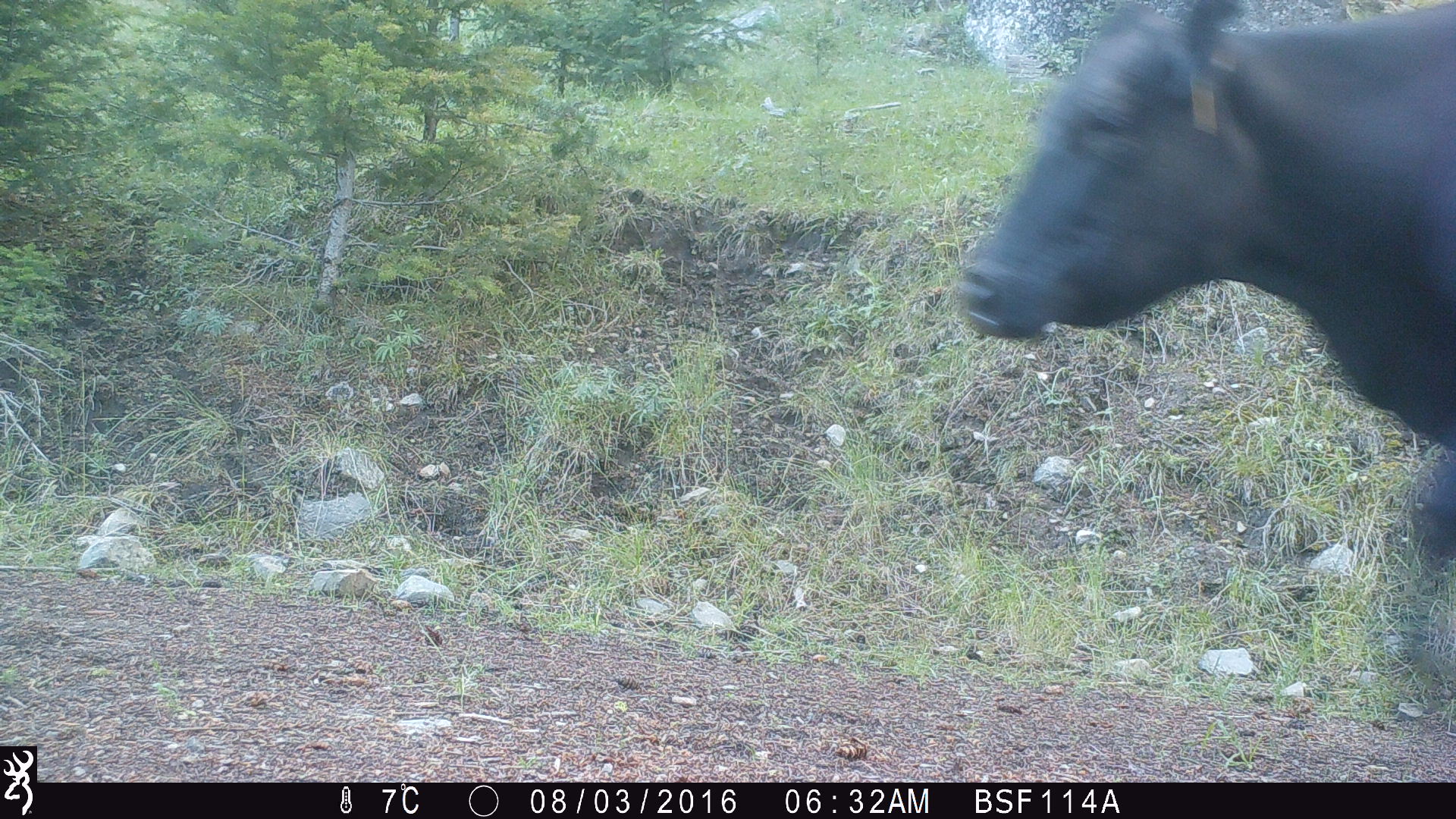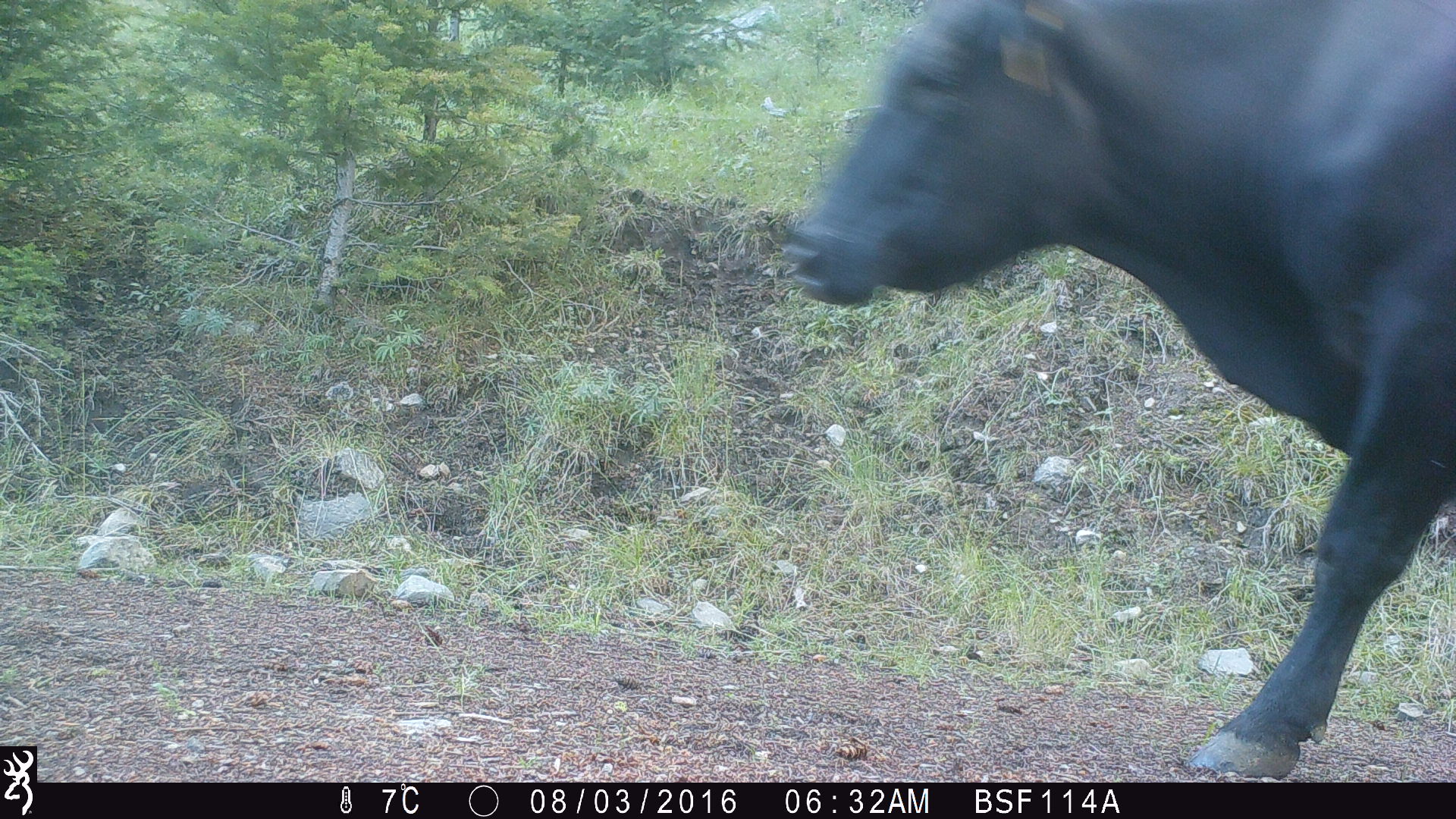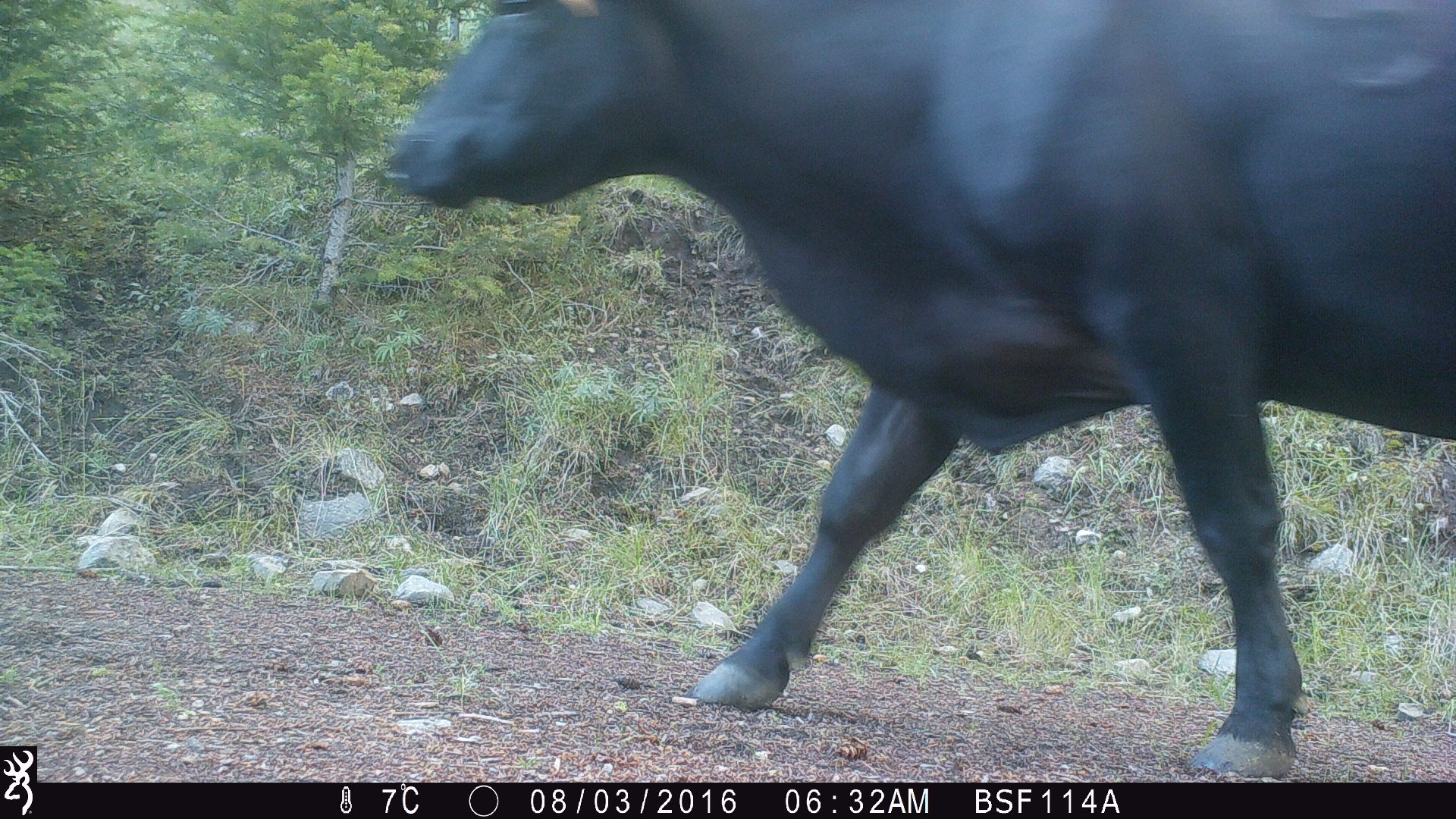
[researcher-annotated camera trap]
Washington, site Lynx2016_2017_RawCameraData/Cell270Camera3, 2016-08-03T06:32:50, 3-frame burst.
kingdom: Animalia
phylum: Chordata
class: Mammalia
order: Artiodactyla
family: Bovidae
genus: Bos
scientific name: Bos taurus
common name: domestic cattle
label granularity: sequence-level